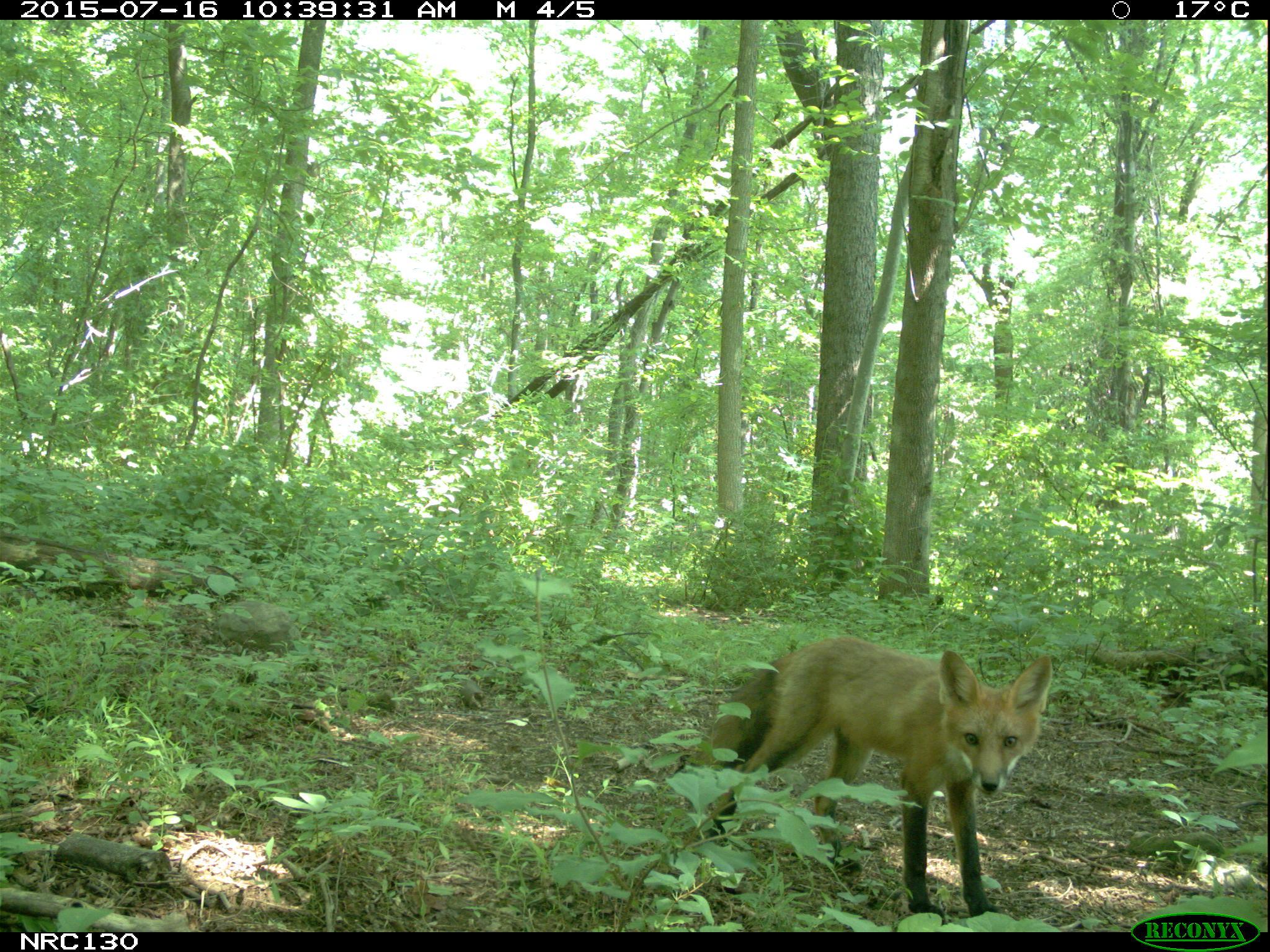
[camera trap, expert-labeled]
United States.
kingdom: Animalia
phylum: Chordata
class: Mammalia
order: Carnivora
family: Canidae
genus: Vulpes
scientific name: Vulpes vulpes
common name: red fox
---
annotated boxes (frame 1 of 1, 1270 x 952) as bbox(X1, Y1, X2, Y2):
Red Fox: bbox(689, 629, 1054, 916)